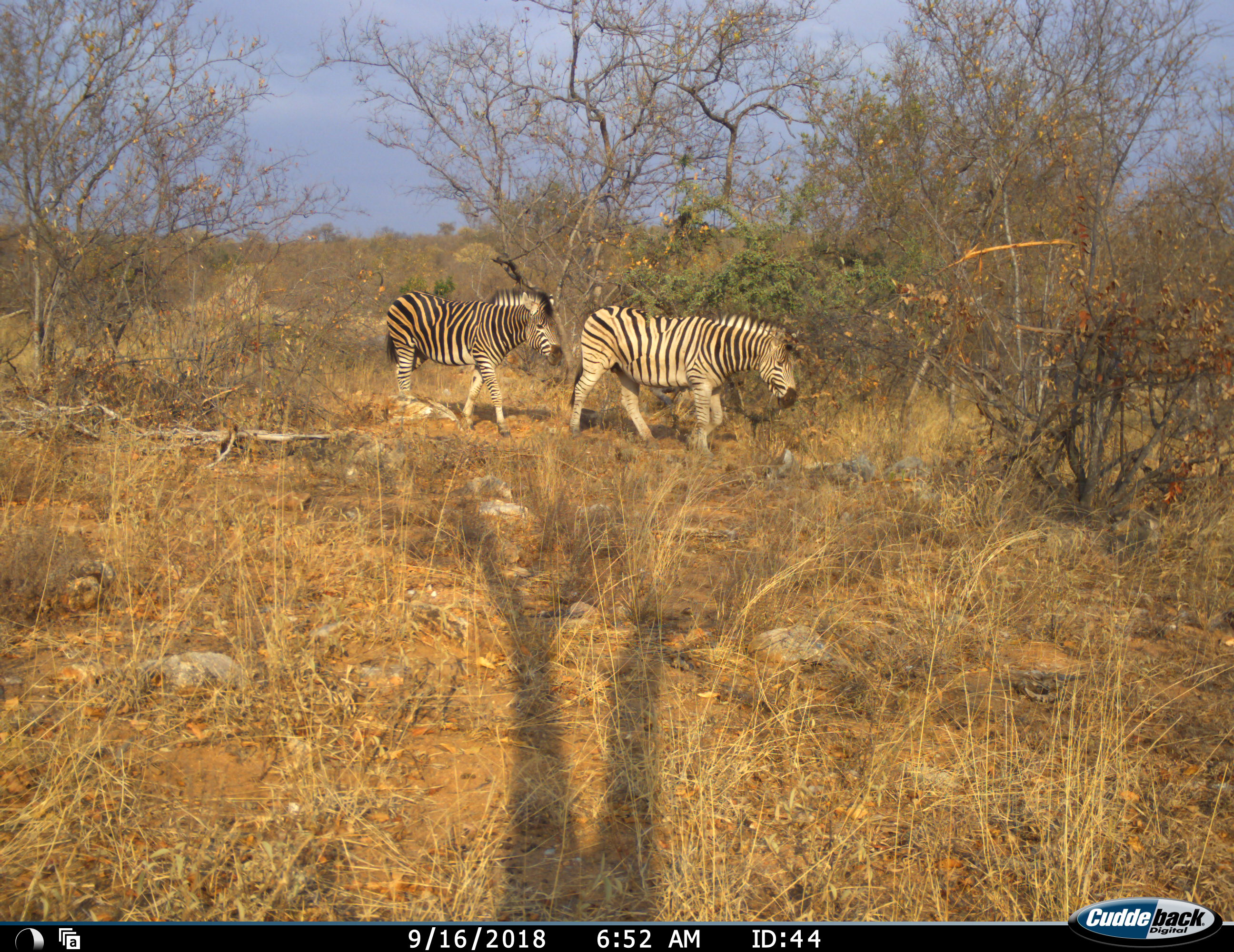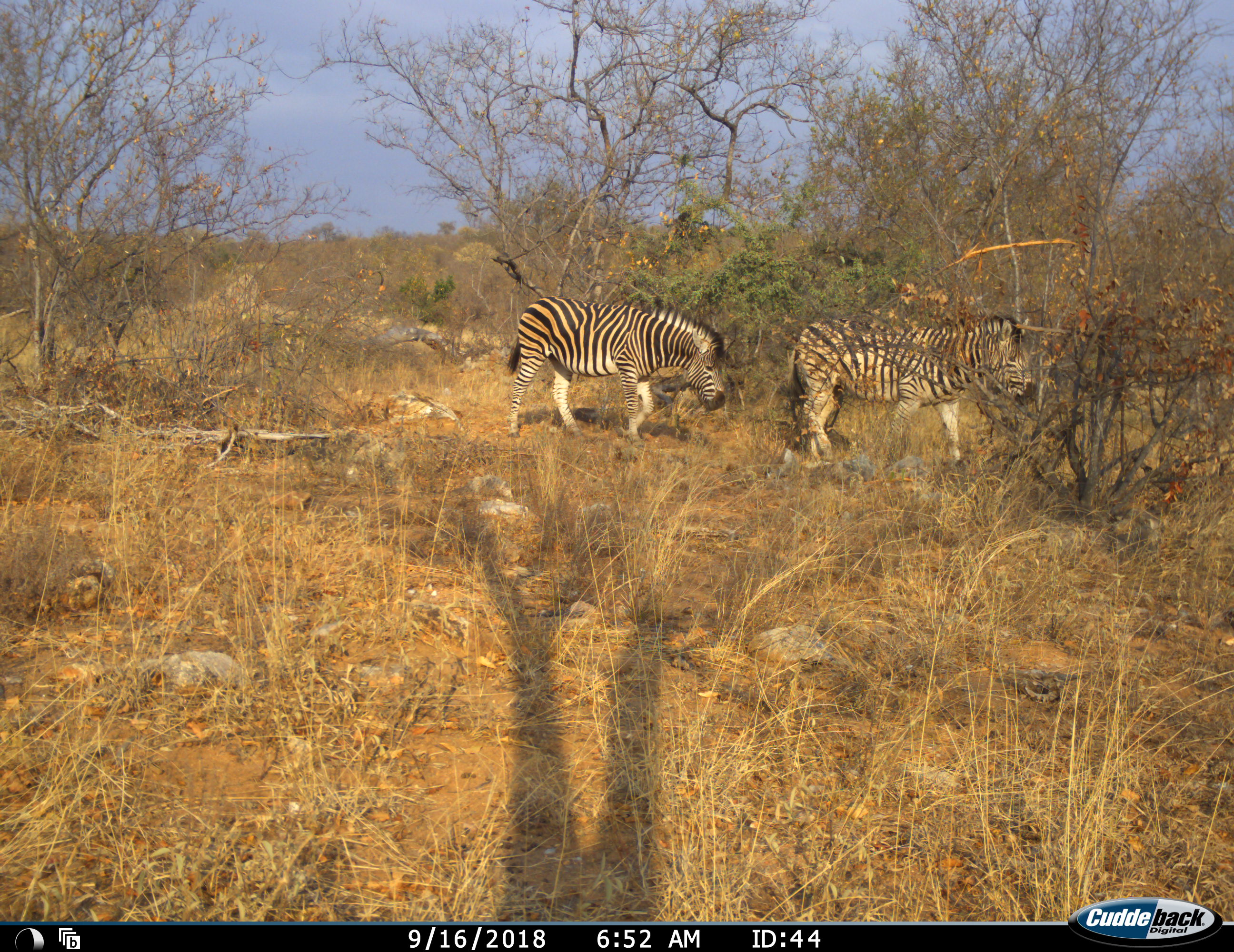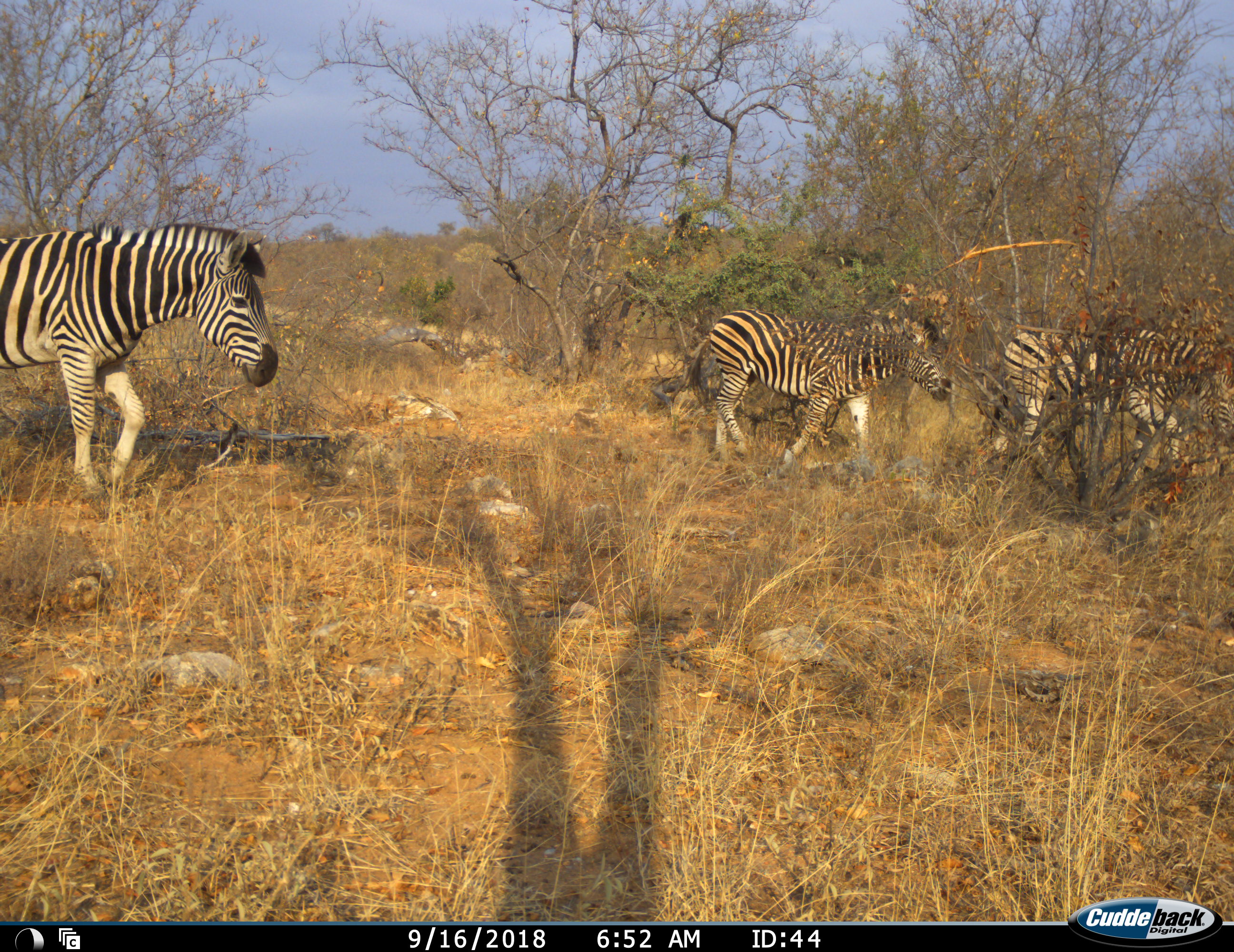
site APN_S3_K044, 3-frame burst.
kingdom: Animalia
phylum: Chordata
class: Mammalia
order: Perissodactyla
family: Equidae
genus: Equus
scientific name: Equus quagga burchellii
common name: burchell's zebra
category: zebraburchells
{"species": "zebraburchells (burchell's zebra) (Equus quagga burchellii)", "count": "3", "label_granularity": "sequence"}